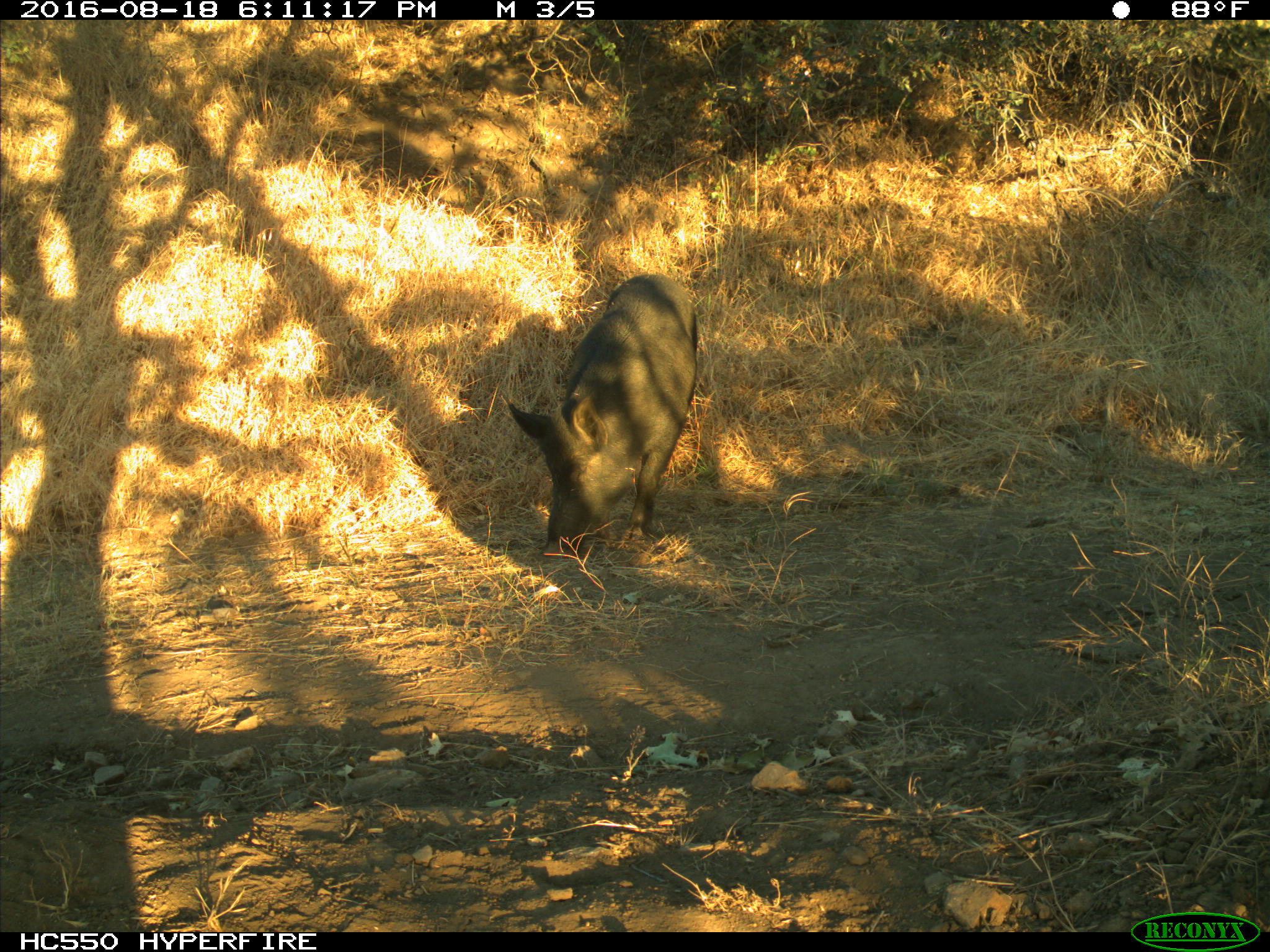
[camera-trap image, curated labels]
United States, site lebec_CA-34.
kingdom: Animalia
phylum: Chordata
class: Mammalia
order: Artiodactyla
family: Suidae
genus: Sus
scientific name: Sus scrofa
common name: wild boar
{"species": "Sus scrofa (wild boar)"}